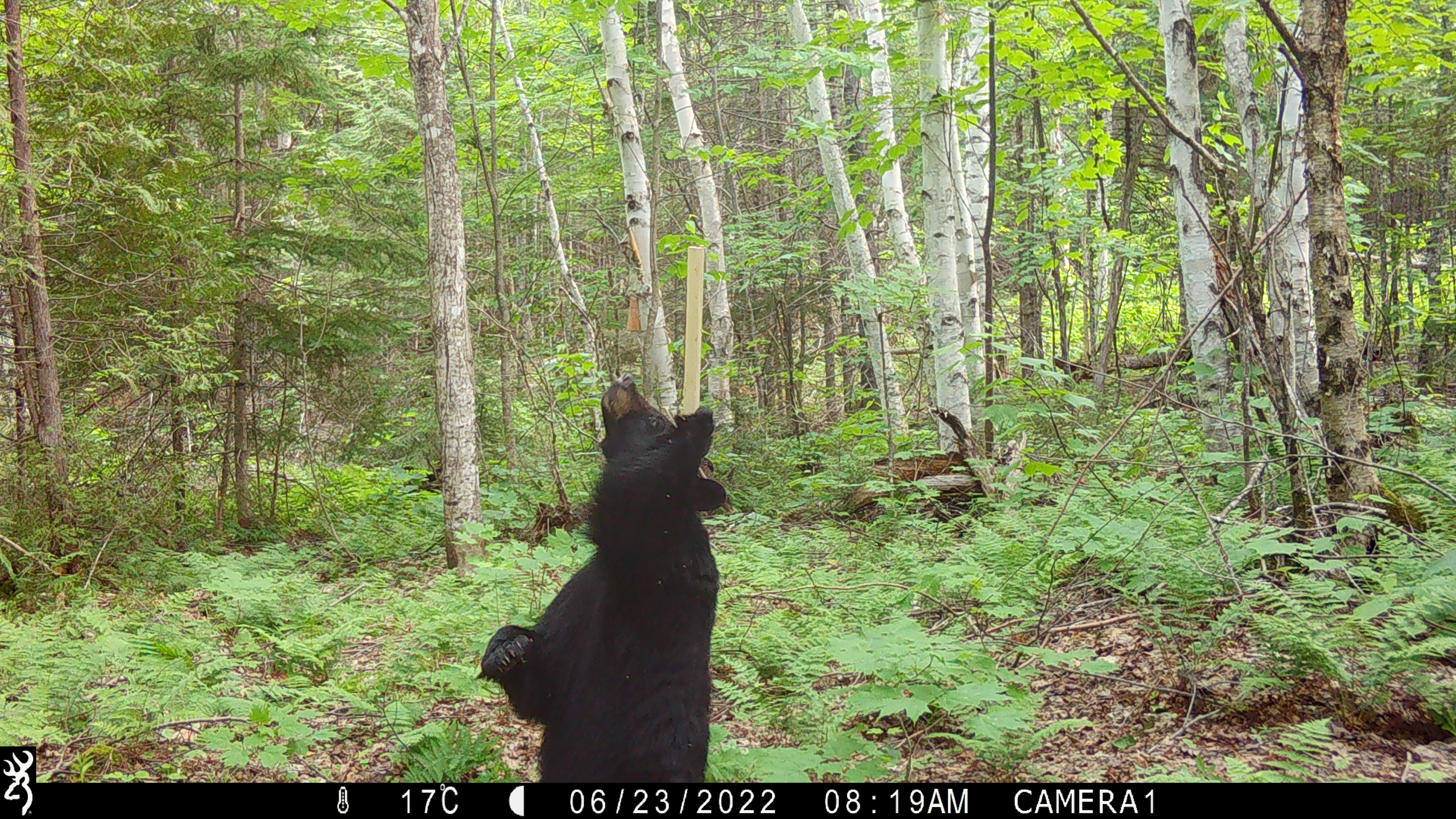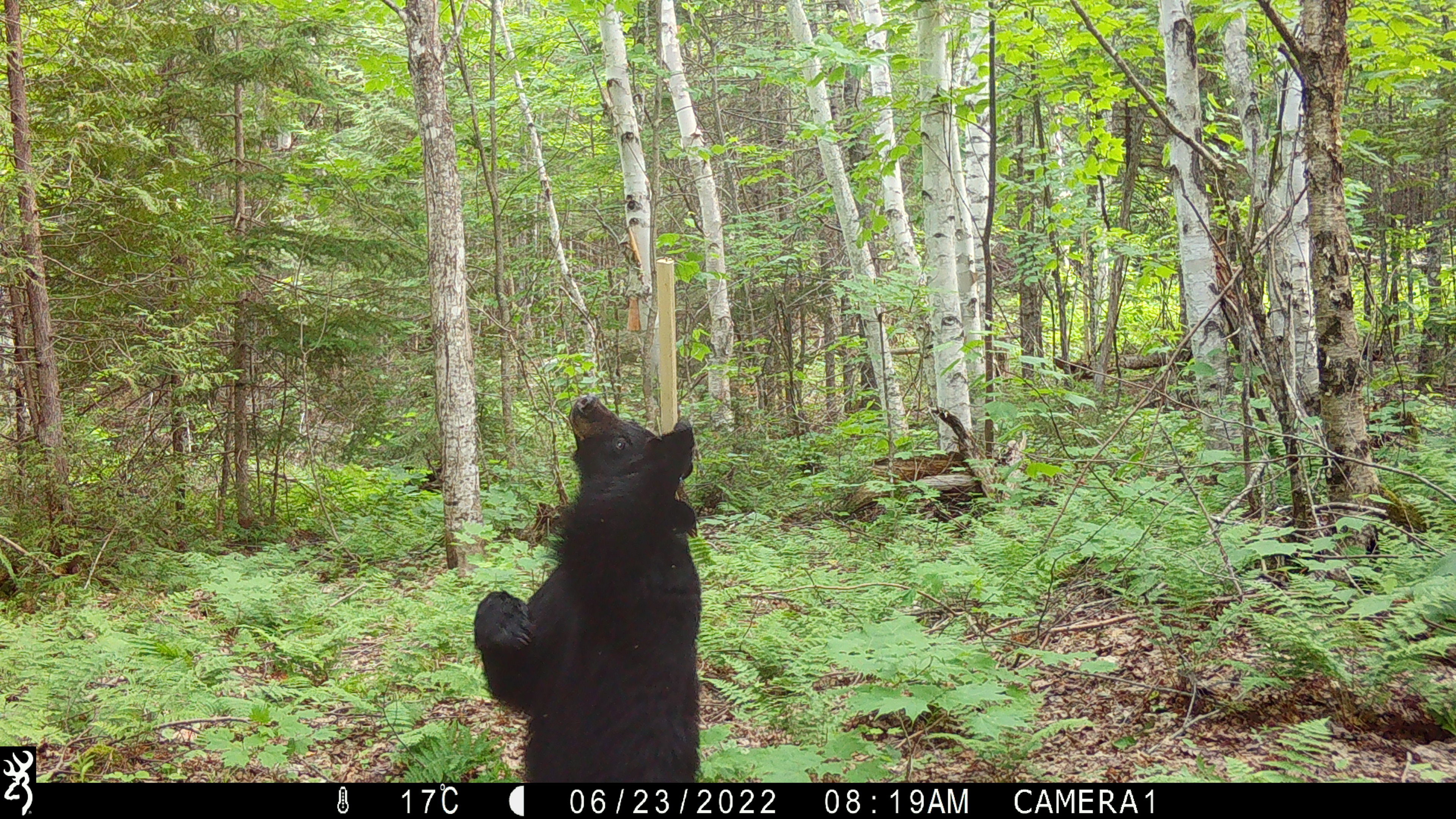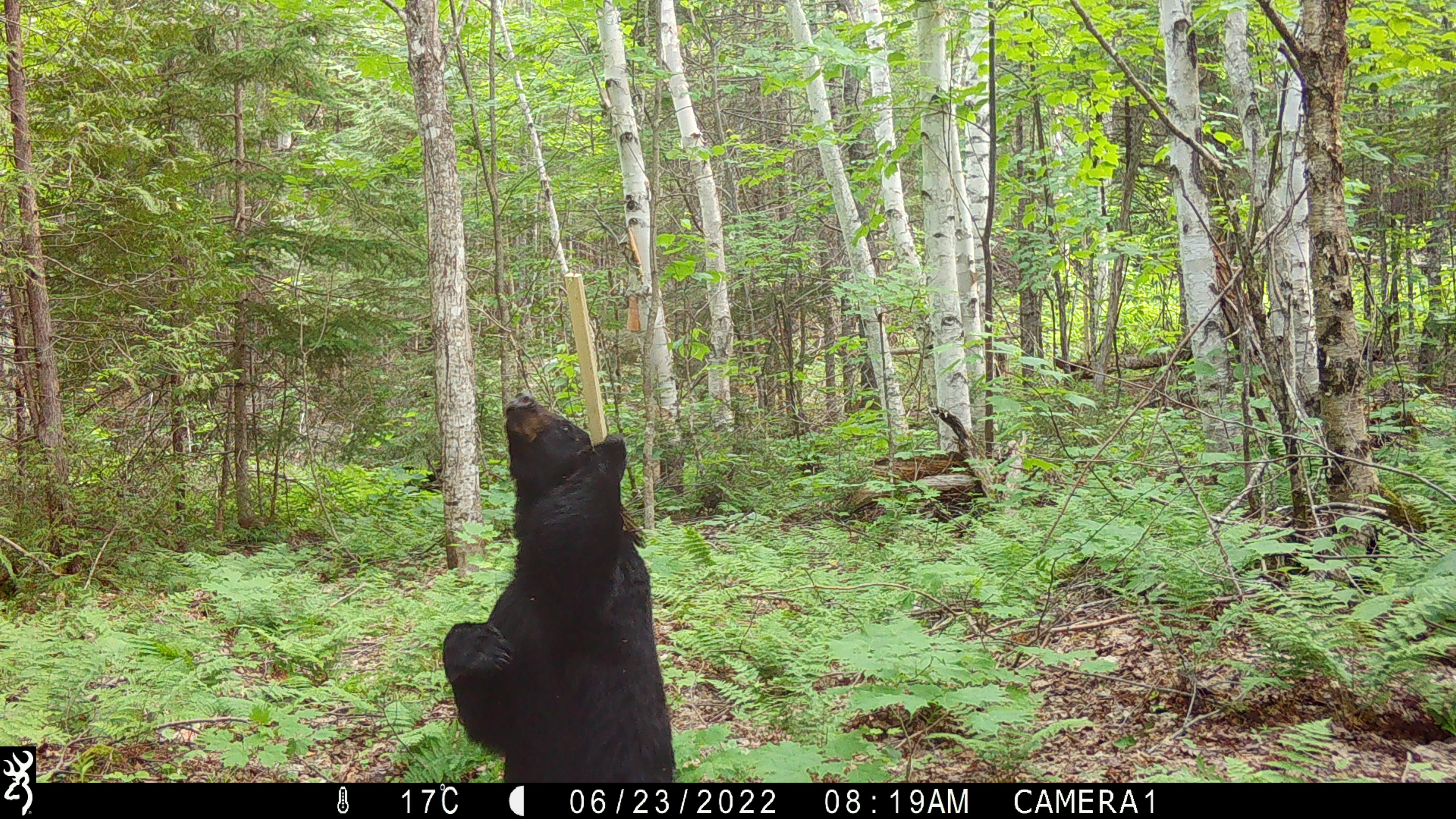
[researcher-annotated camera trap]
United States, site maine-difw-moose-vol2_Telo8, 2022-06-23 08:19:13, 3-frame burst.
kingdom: Animalia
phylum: Chordata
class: Mammalia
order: Carnivora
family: Ursidae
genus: Ursus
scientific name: Ursus americanus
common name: black bear